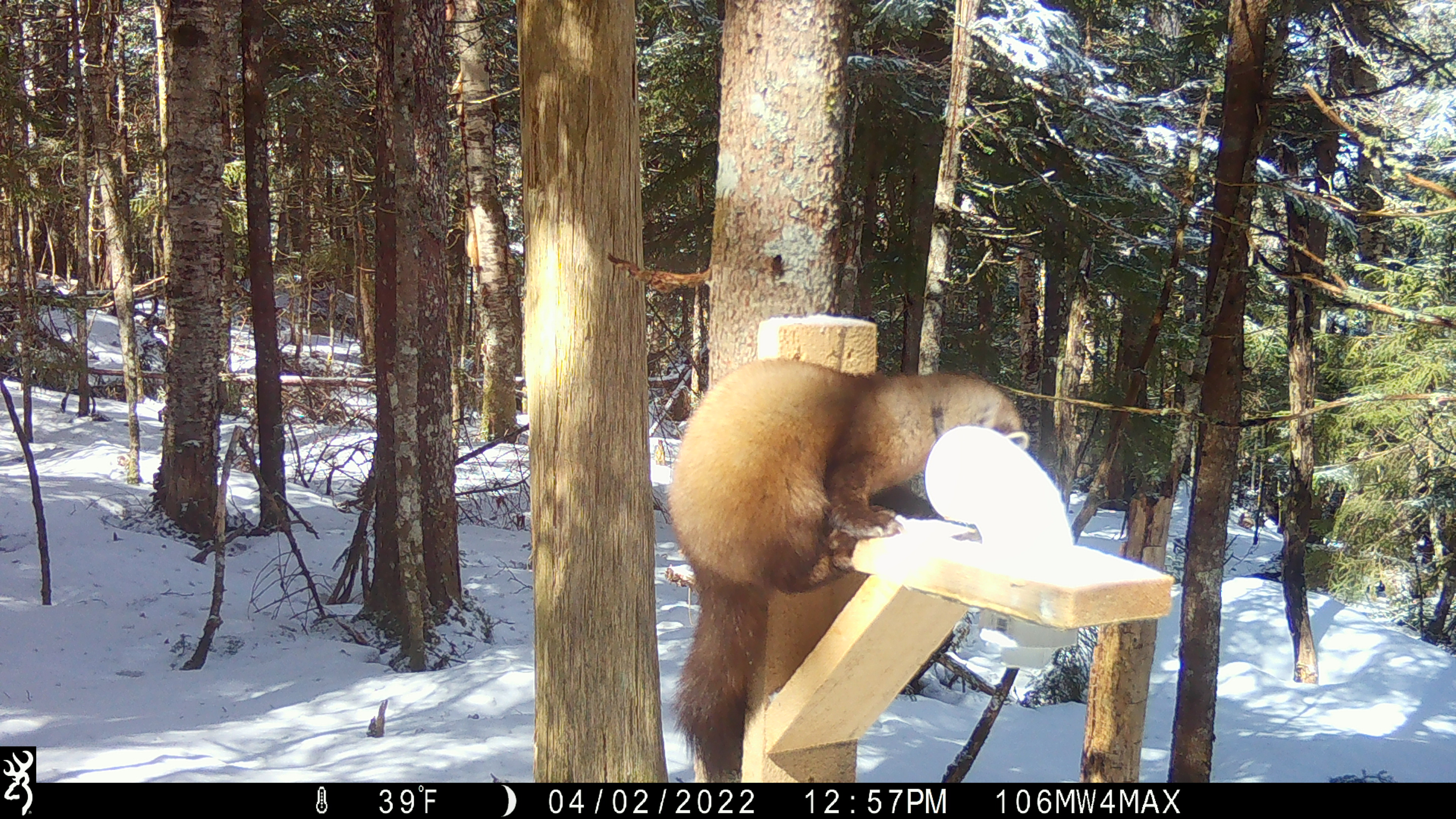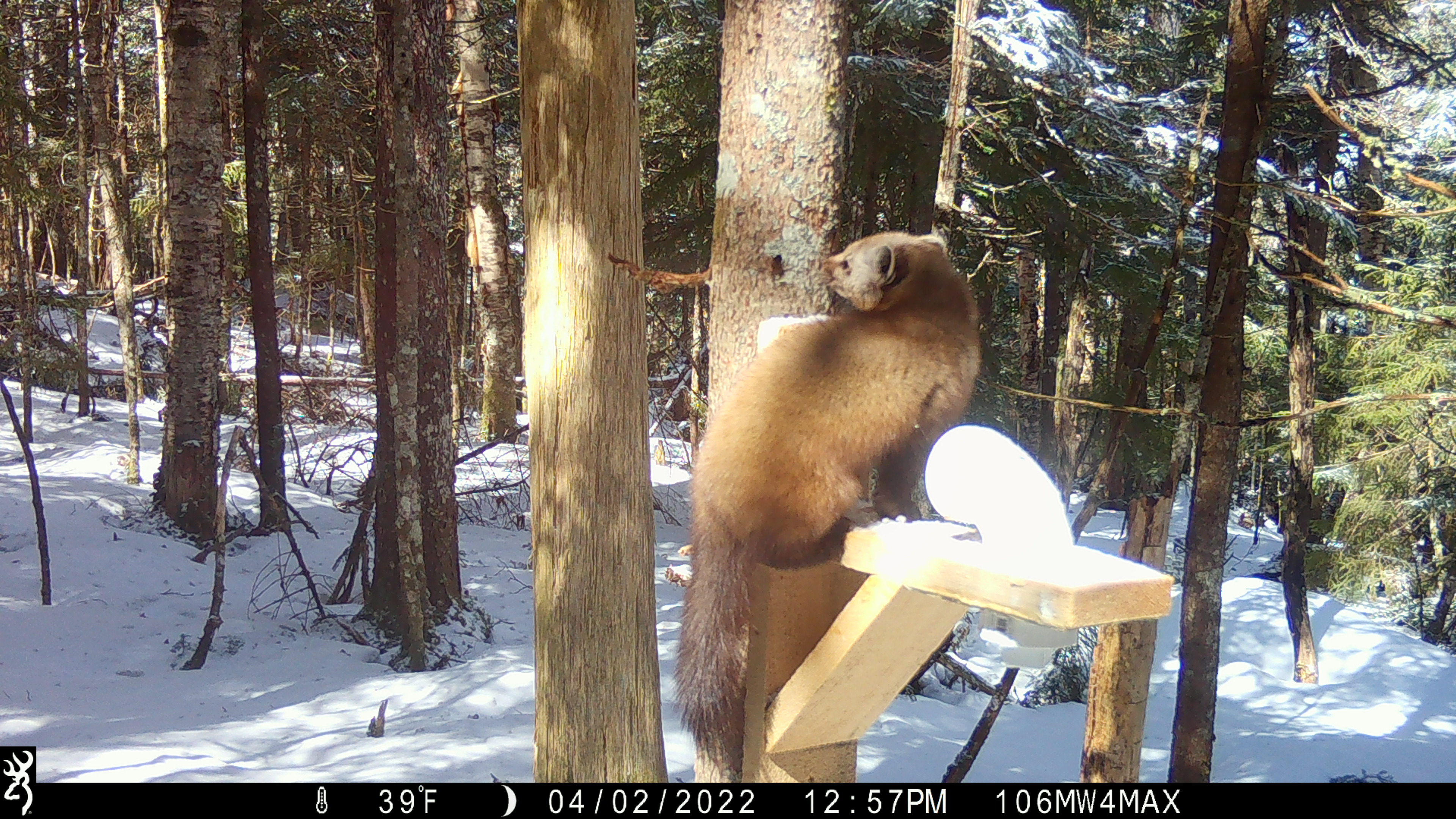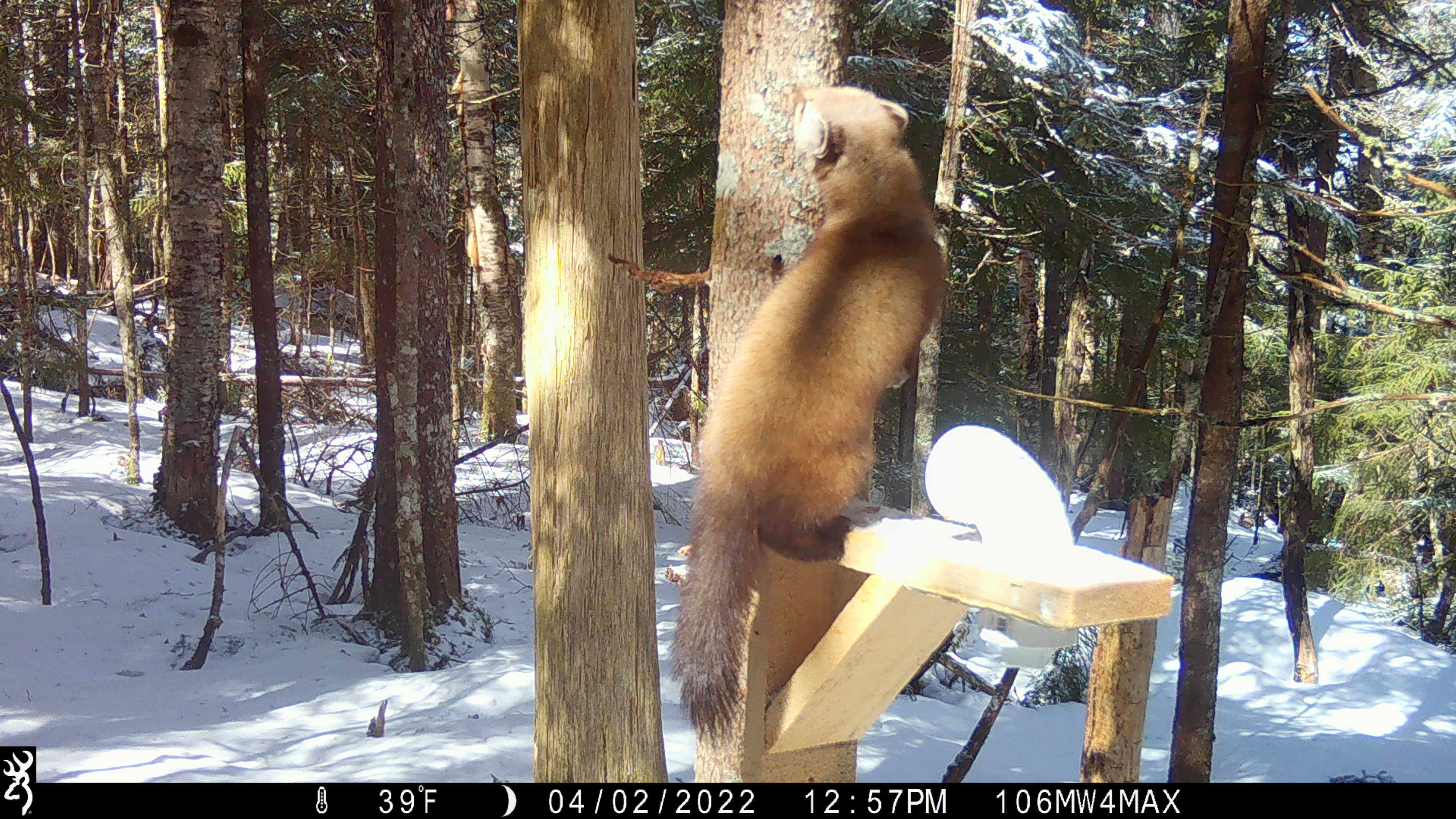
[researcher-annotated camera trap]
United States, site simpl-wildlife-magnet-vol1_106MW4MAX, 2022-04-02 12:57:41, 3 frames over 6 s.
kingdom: Animalia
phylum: Chordata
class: Mammalia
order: Carnivora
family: Mustelidae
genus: Martes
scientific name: Martes americana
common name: american marten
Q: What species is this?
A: American marten (Martes americana).